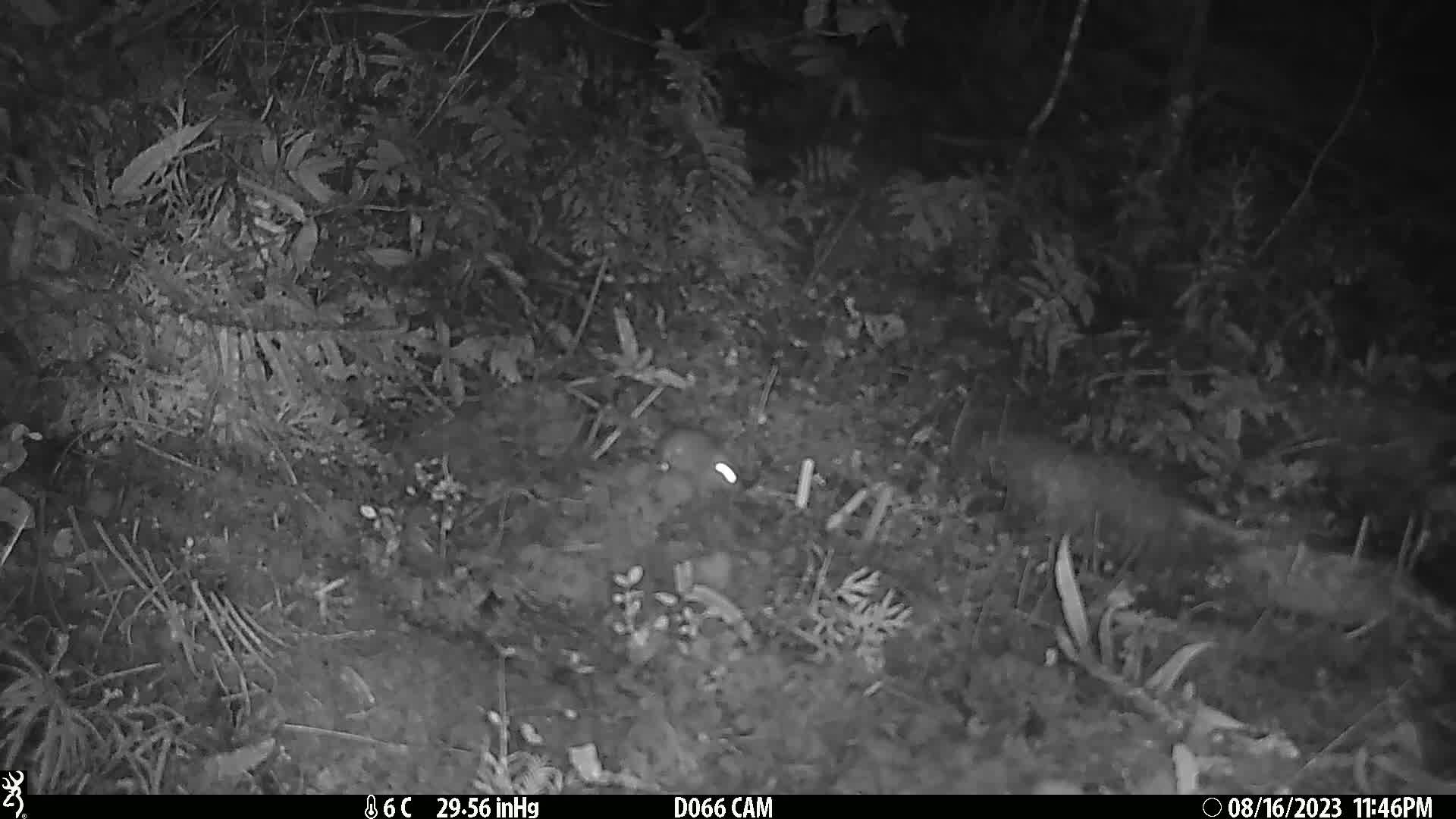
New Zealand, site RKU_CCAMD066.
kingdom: Animalia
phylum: Chordata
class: Mammalia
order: Rodentia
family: Muridae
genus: Rattus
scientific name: Rattus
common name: rat